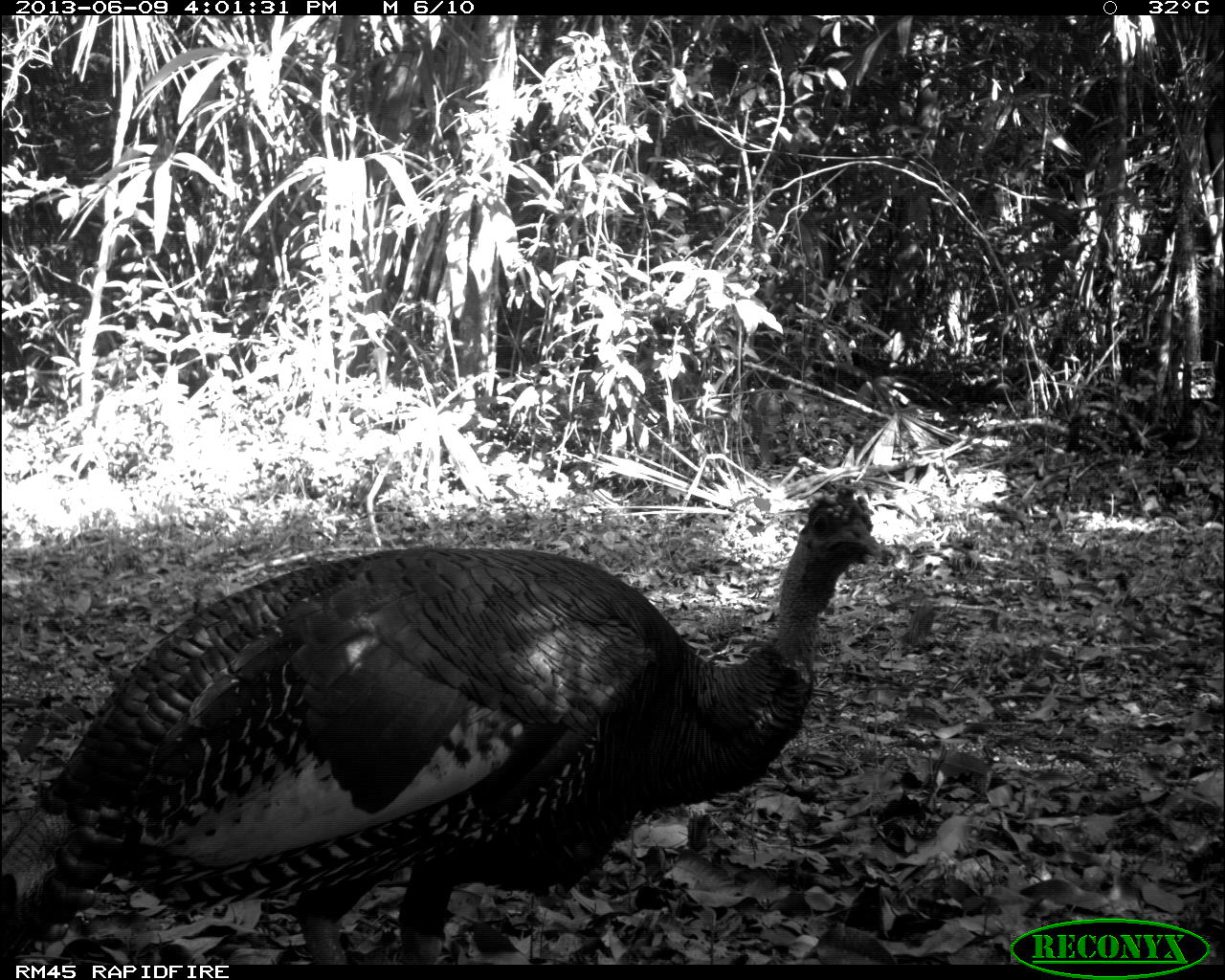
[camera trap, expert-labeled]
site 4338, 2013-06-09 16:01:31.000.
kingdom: Animalia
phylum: Chordata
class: Aves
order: Galliformes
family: Phasianidae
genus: Meleagris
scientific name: Meleagris ocellata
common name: ocellated turkey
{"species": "Meleagris ocellata (ocellated turkey)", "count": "1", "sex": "male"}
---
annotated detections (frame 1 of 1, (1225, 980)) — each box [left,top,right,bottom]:
meleagris ocellata: [0,484,889,964]